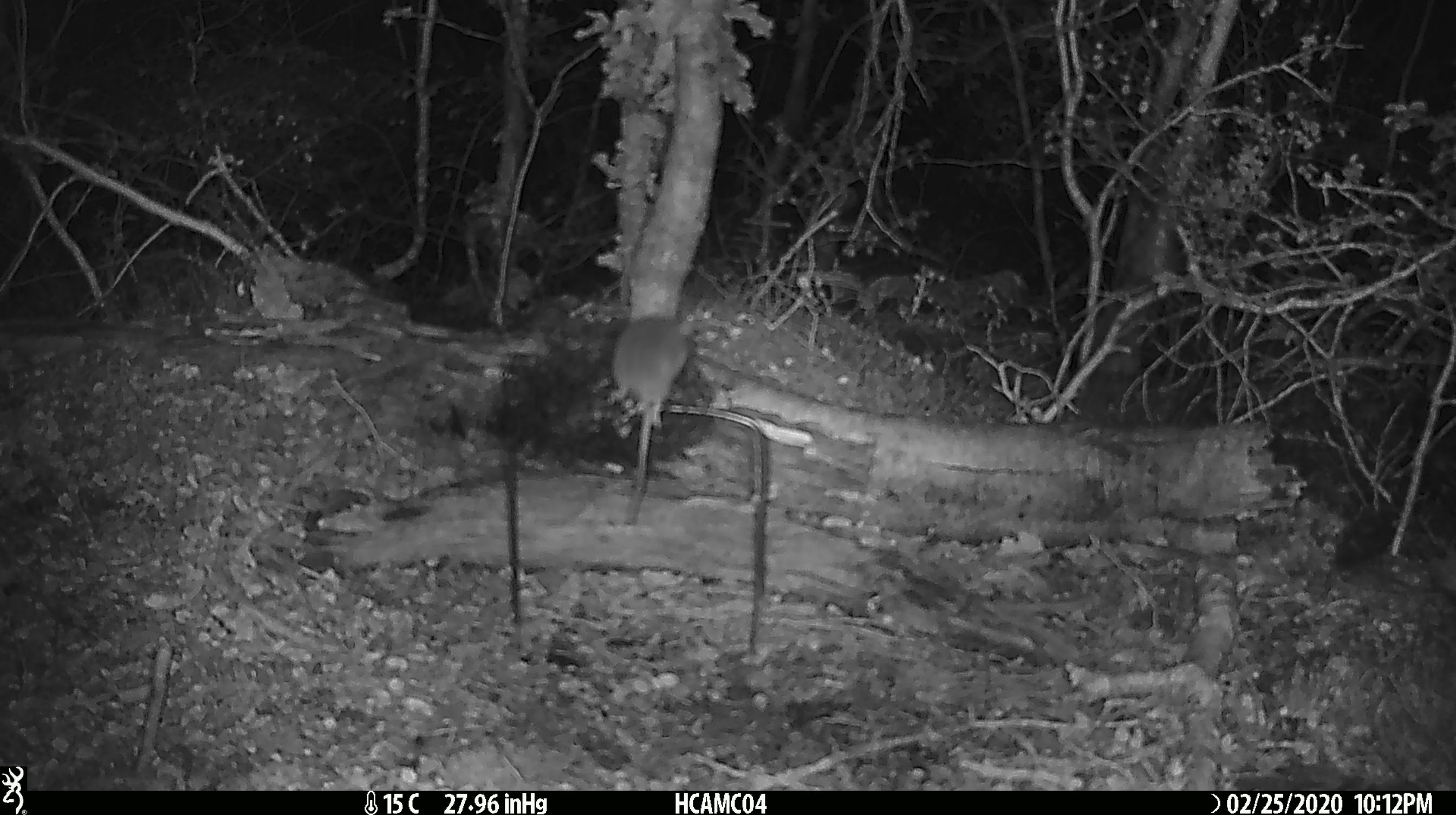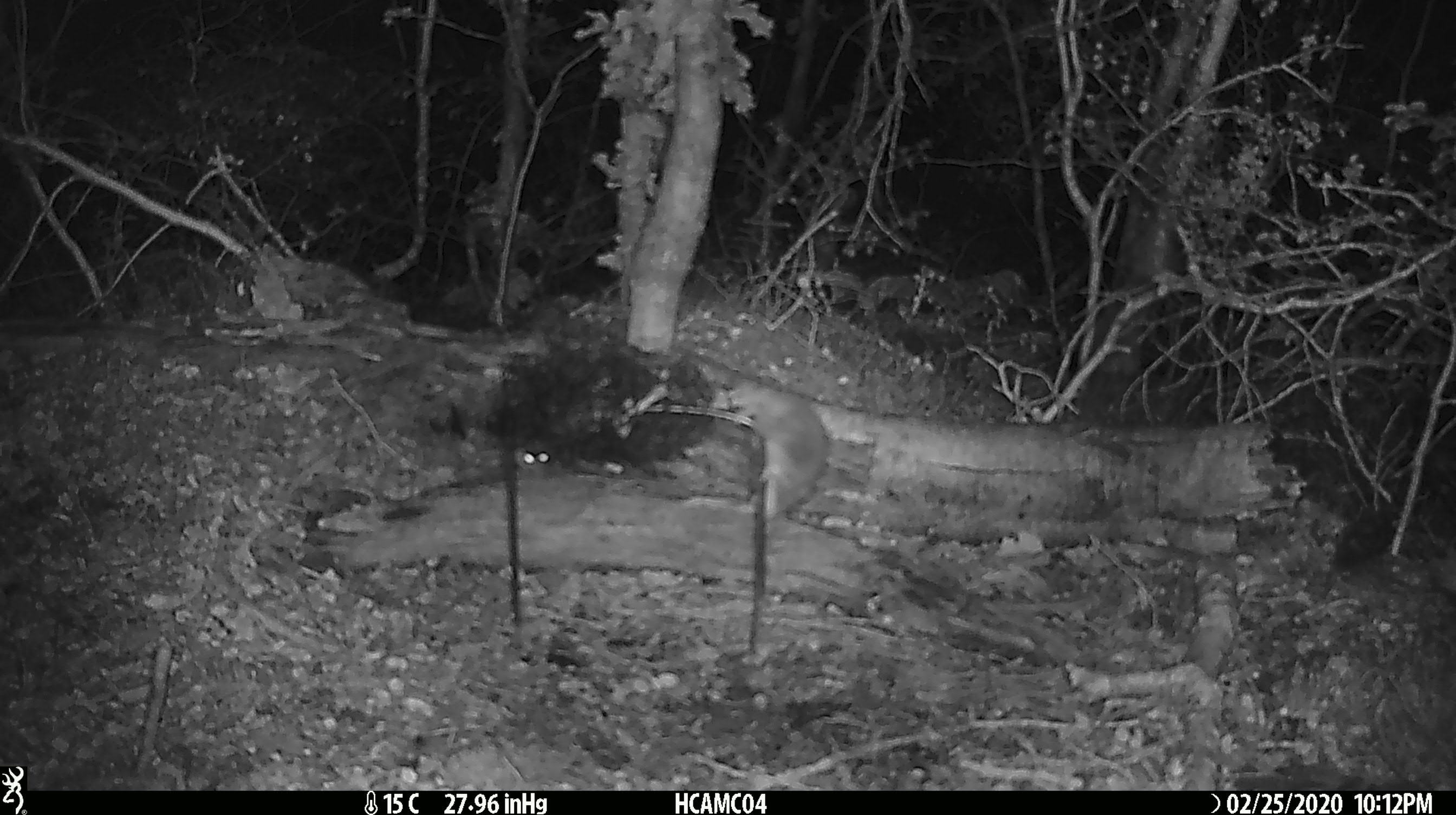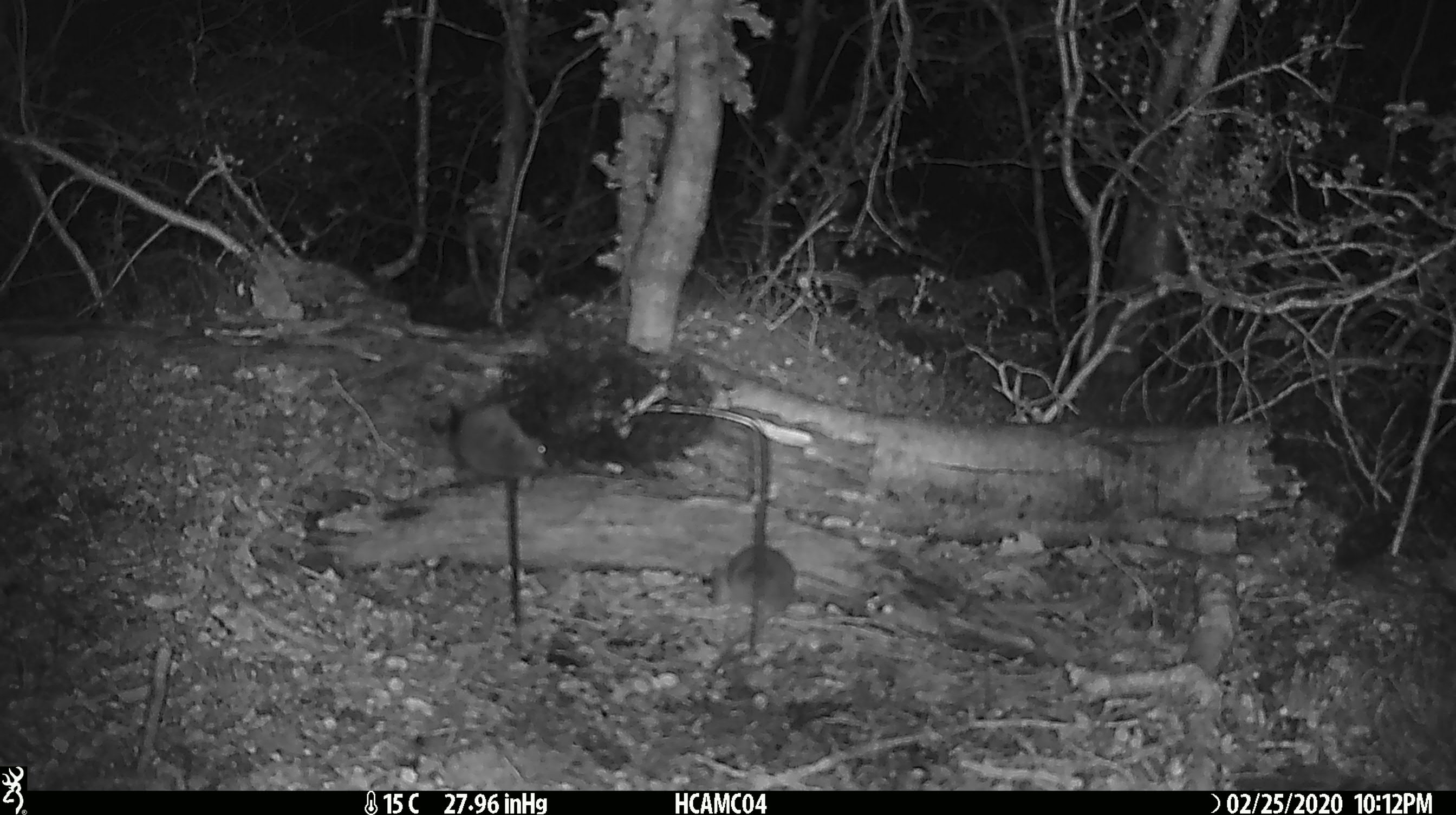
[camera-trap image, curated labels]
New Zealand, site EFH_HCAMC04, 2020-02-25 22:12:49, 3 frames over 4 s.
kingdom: Animalia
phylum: Chordata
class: Mammalia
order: Rodentia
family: Muridae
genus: Mus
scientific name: Mus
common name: mouse